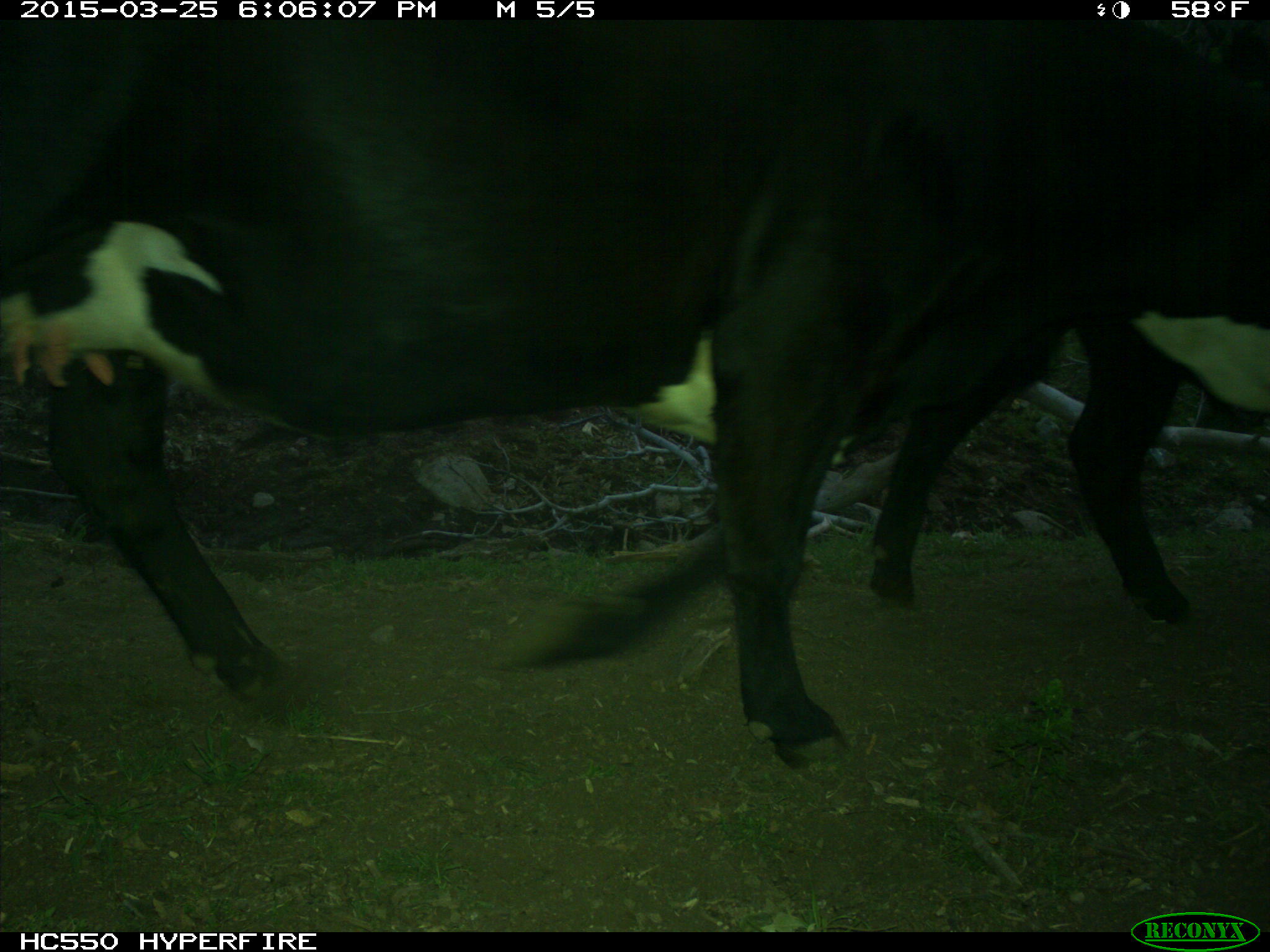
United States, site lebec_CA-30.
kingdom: Animalia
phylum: Chordata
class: Mammalia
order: Artiodactyla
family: Bovidae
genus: Bos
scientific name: Bos taurus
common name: domestic cow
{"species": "Bos taurus (domestic cow)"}